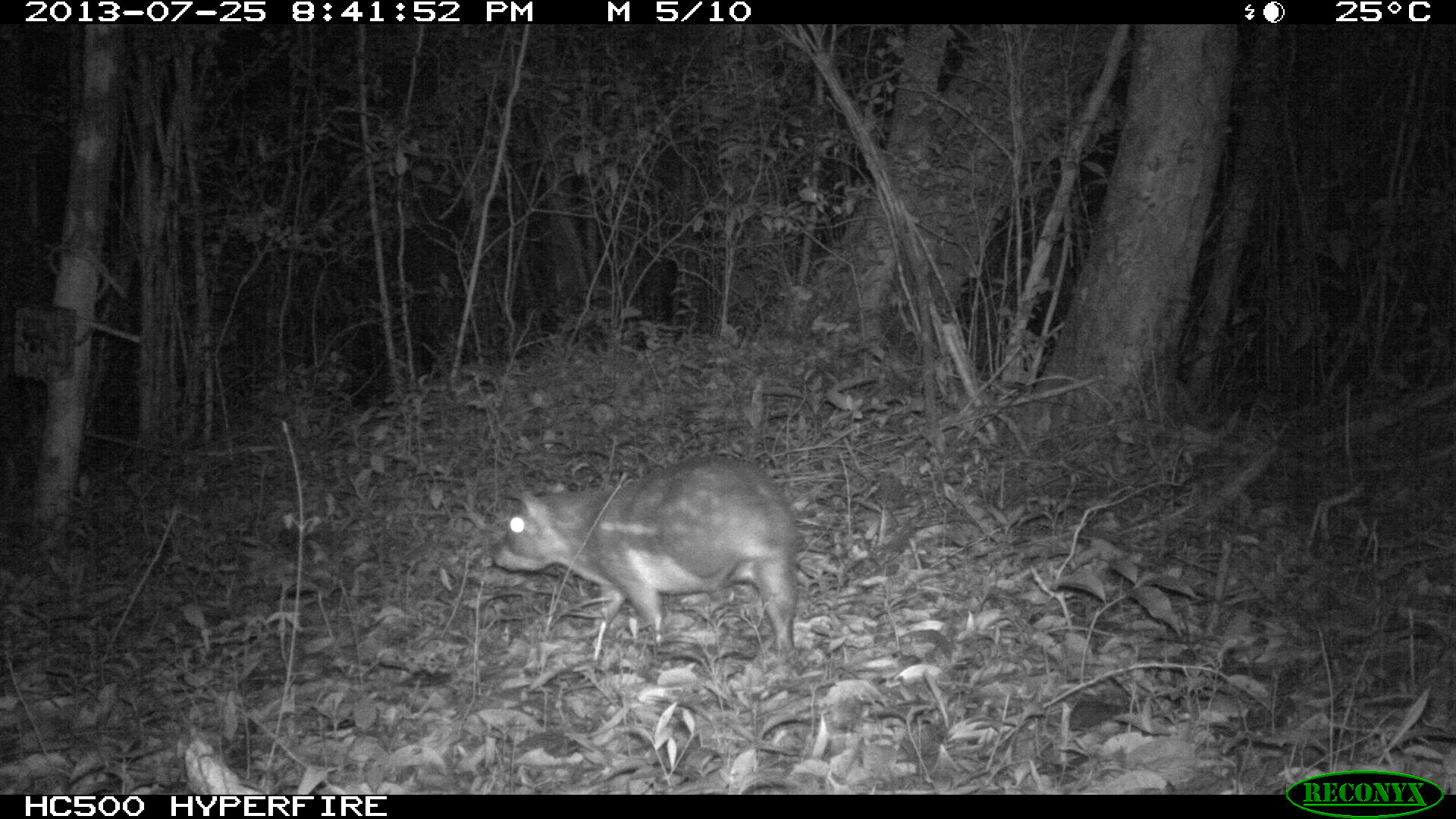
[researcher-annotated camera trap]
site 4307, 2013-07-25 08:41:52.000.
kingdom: Animalia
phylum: Chordata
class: Mammalia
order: Rodentia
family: Cuniculidae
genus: Cuniculus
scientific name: Cuniculus paca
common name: lowland paca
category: agouti paca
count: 1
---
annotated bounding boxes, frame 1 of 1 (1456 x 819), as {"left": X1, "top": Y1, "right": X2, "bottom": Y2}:
agouti paca: {"left": 490, "top": 453, "right": 802, "bottom": 656}